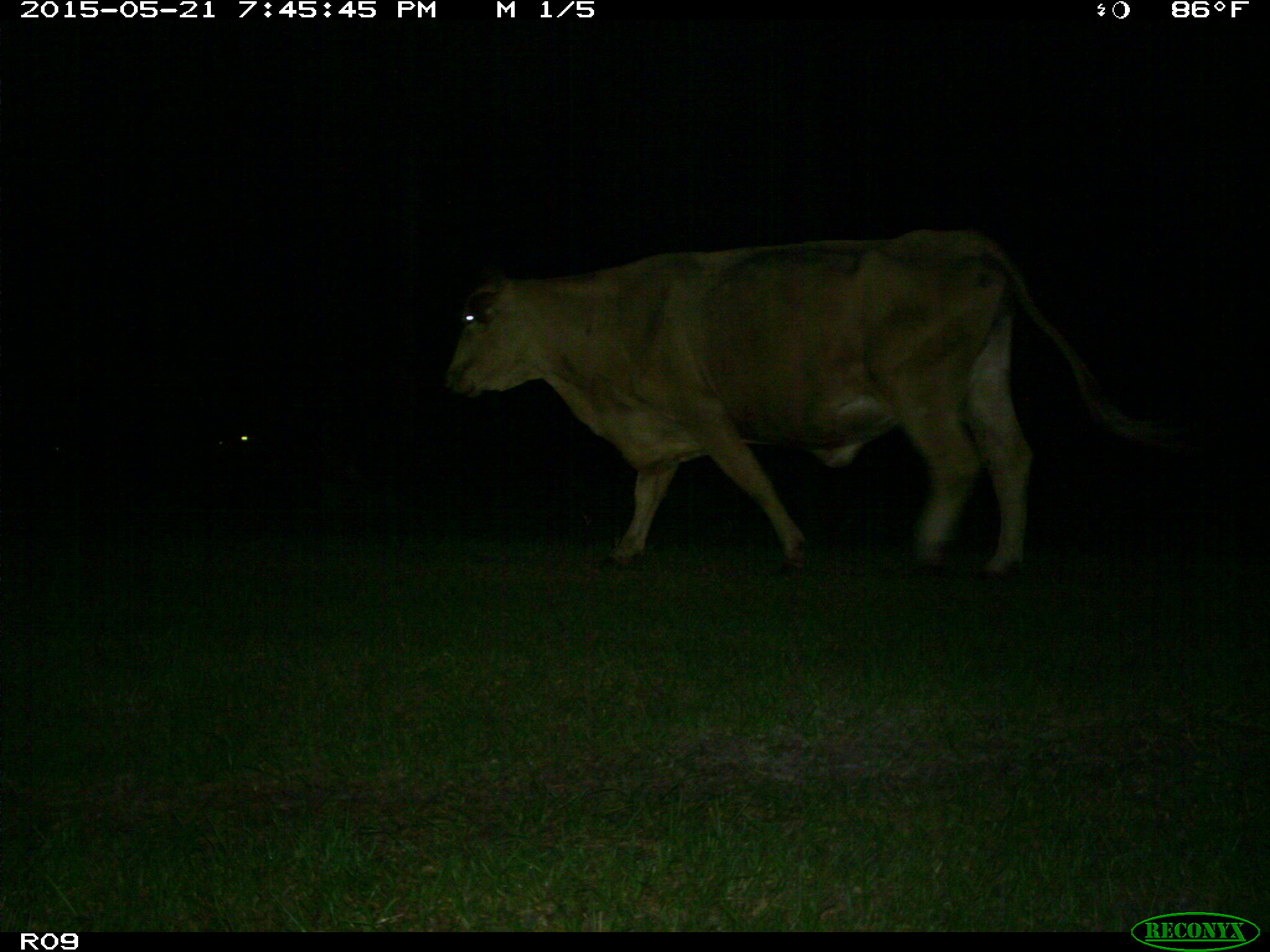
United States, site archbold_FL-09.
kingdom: Animalia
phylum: Chordata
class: Mammalia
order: Artiodactyla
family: Bovidae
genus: Bos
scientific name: Bos taurus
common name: domestic cow